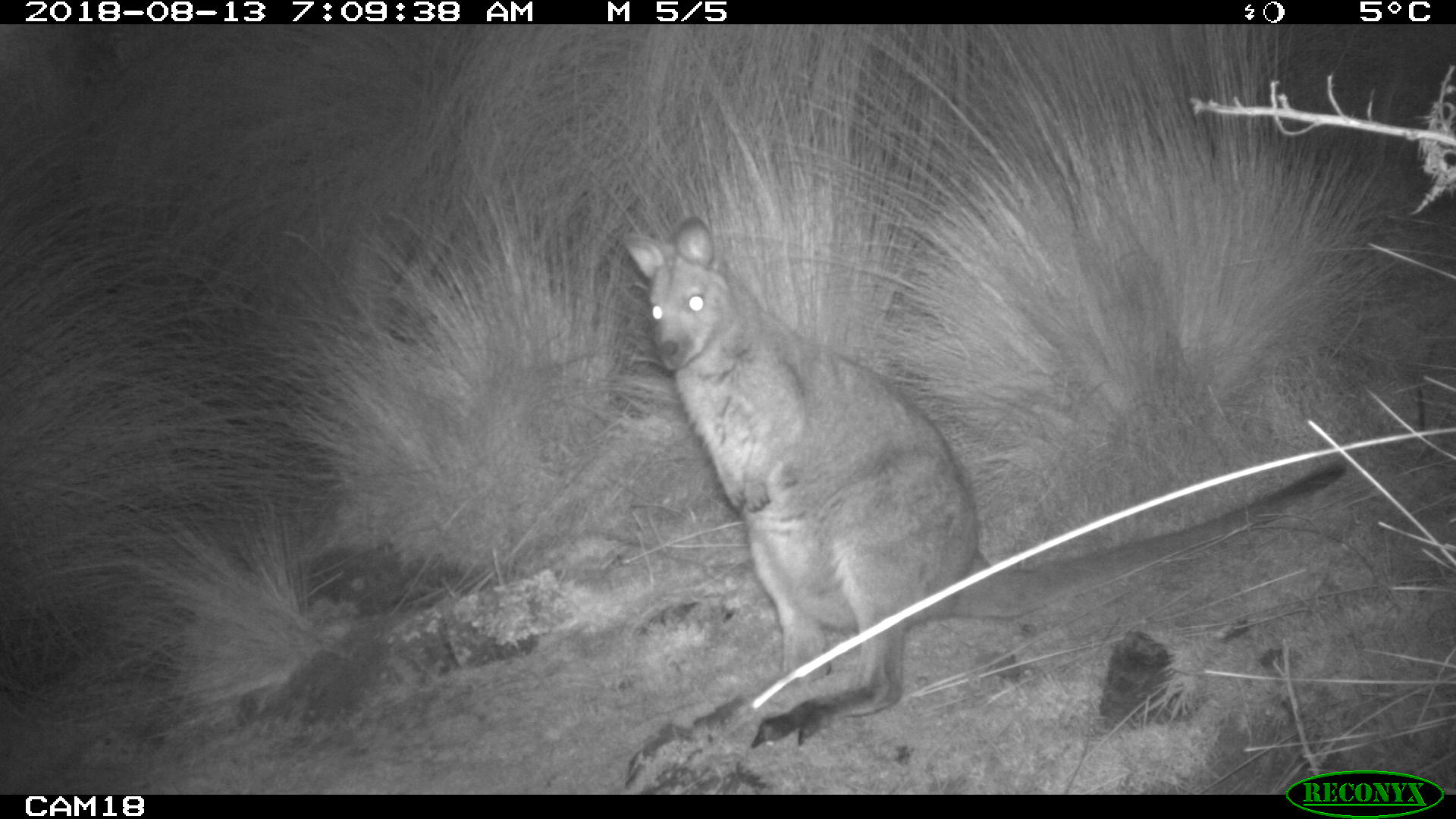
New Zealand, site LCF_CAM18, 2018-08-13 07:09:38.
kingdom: Animalia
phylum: Chordata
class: Mammalia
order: Diprotodontia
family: Macropodidae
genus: Notamacropus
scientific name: Notamacropus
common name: wallaby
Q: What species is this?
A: Wallaby (Notamacropus).